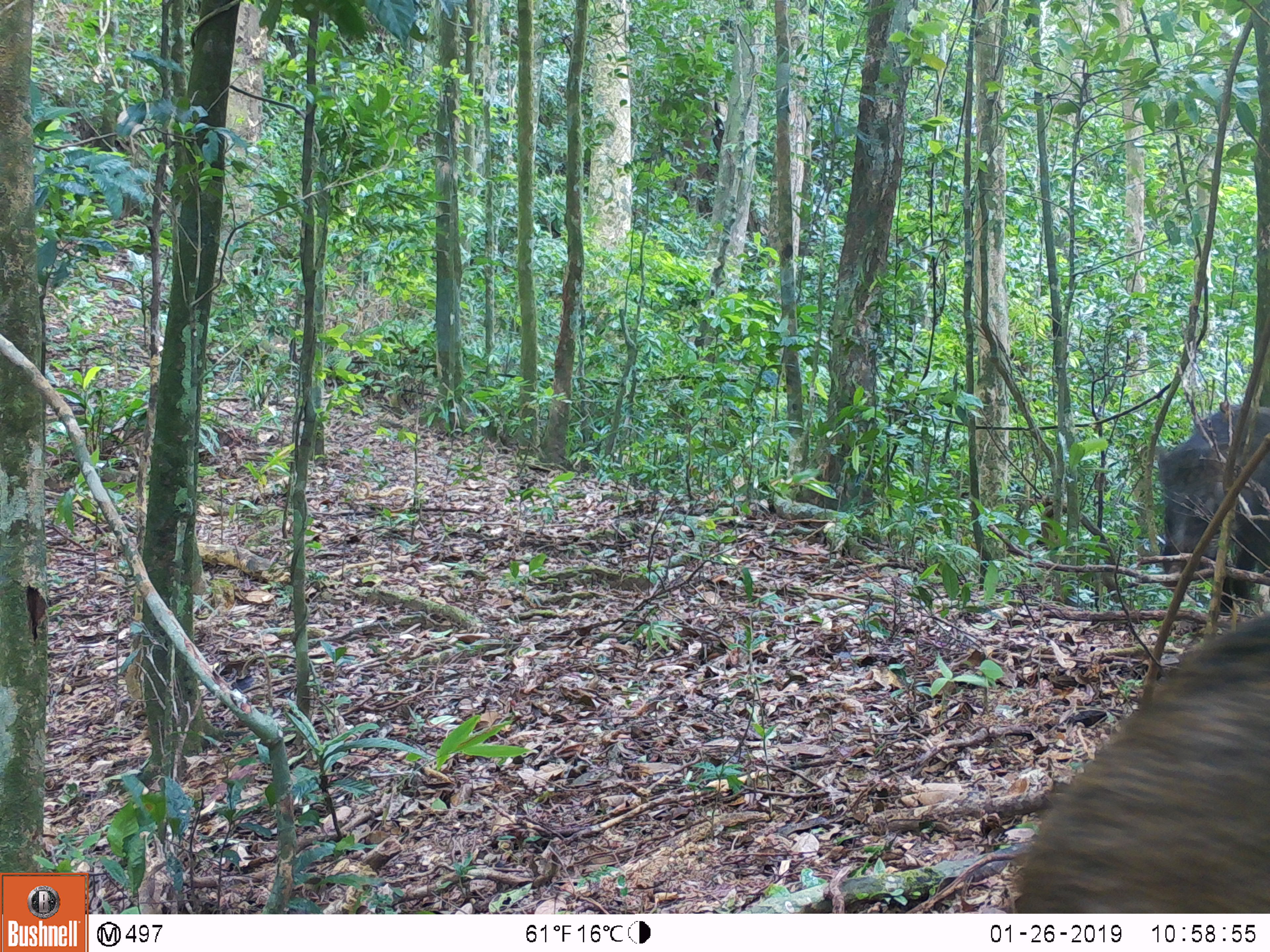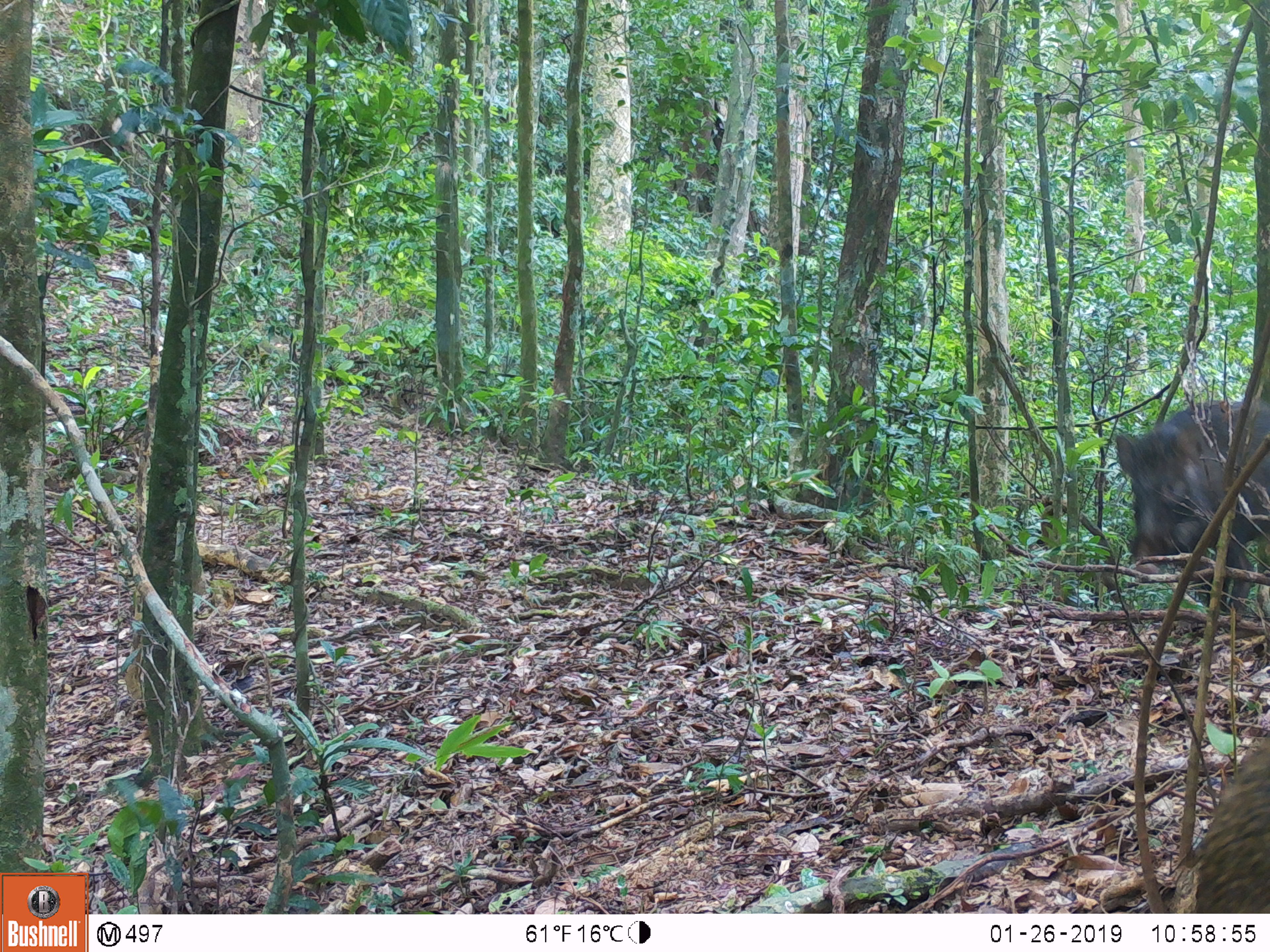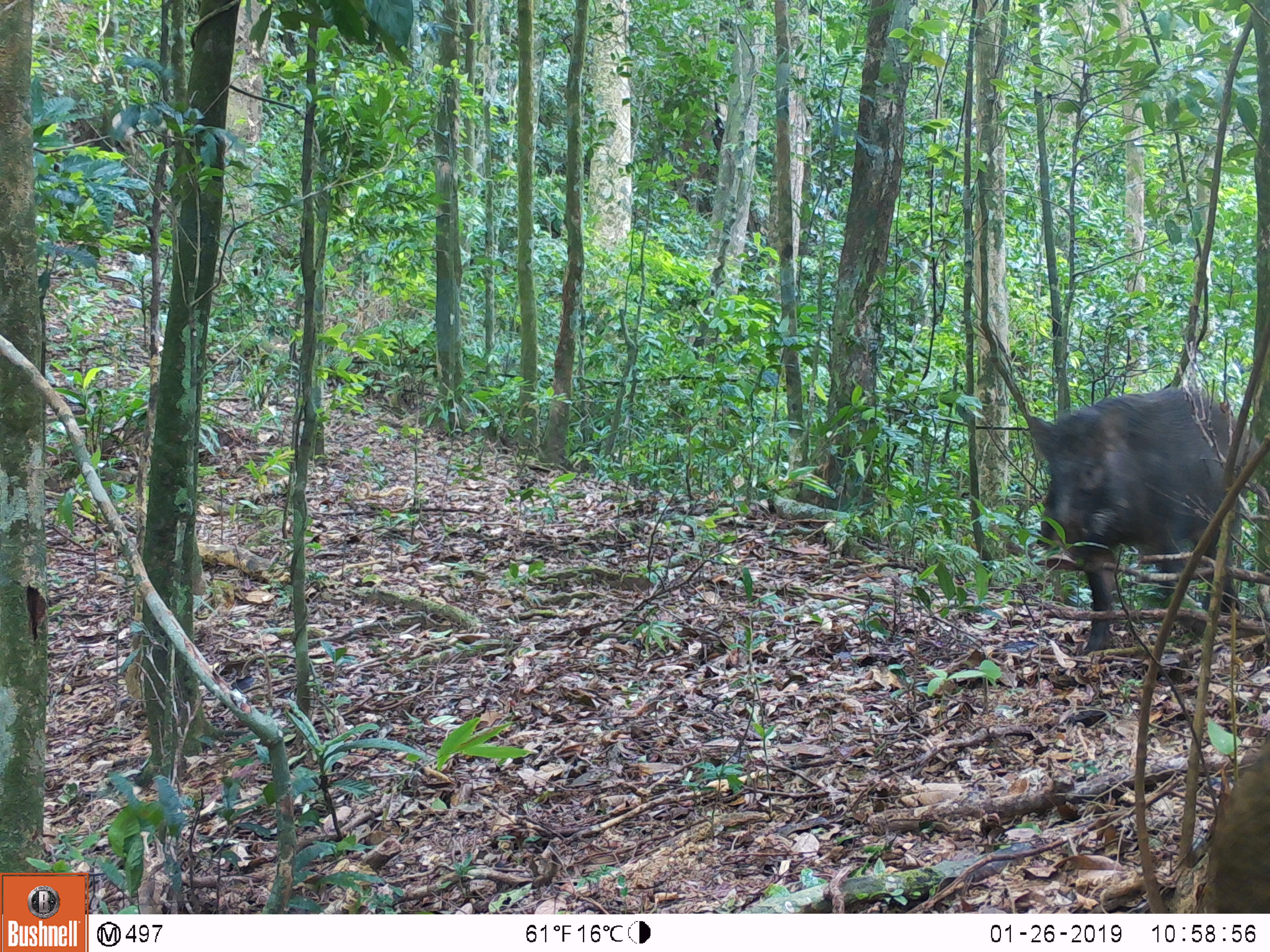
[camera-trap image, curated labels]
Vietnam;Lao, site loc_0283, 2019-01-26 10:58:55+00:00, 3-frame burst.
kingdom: Animalia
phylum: Chordata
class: Mammalia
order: Artiodactyla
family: Suidae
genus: Sus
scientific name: Sus scrofa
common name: eurasian wild pig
Eurasian wild pig (Sus scrofa). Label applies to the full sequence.